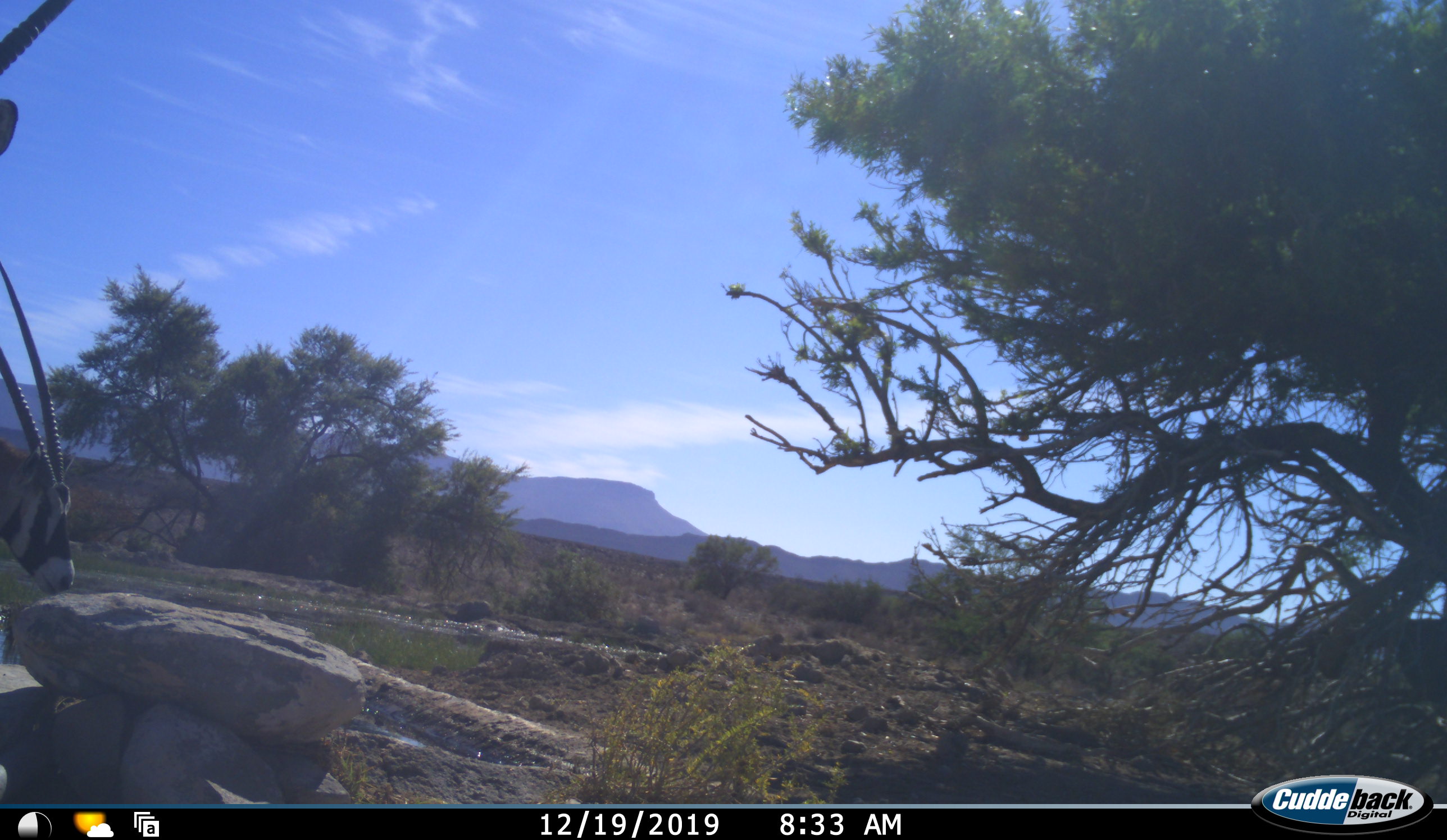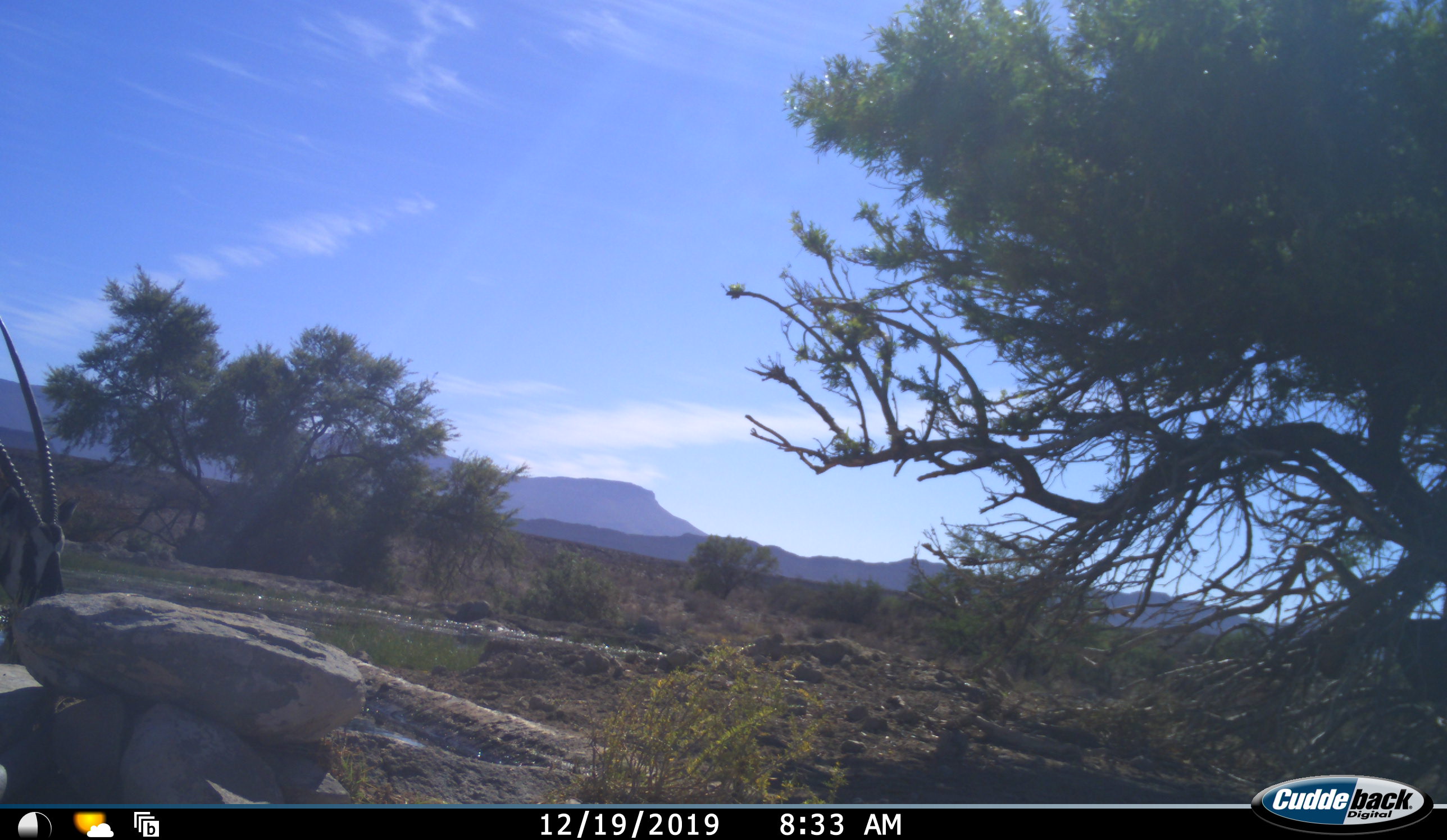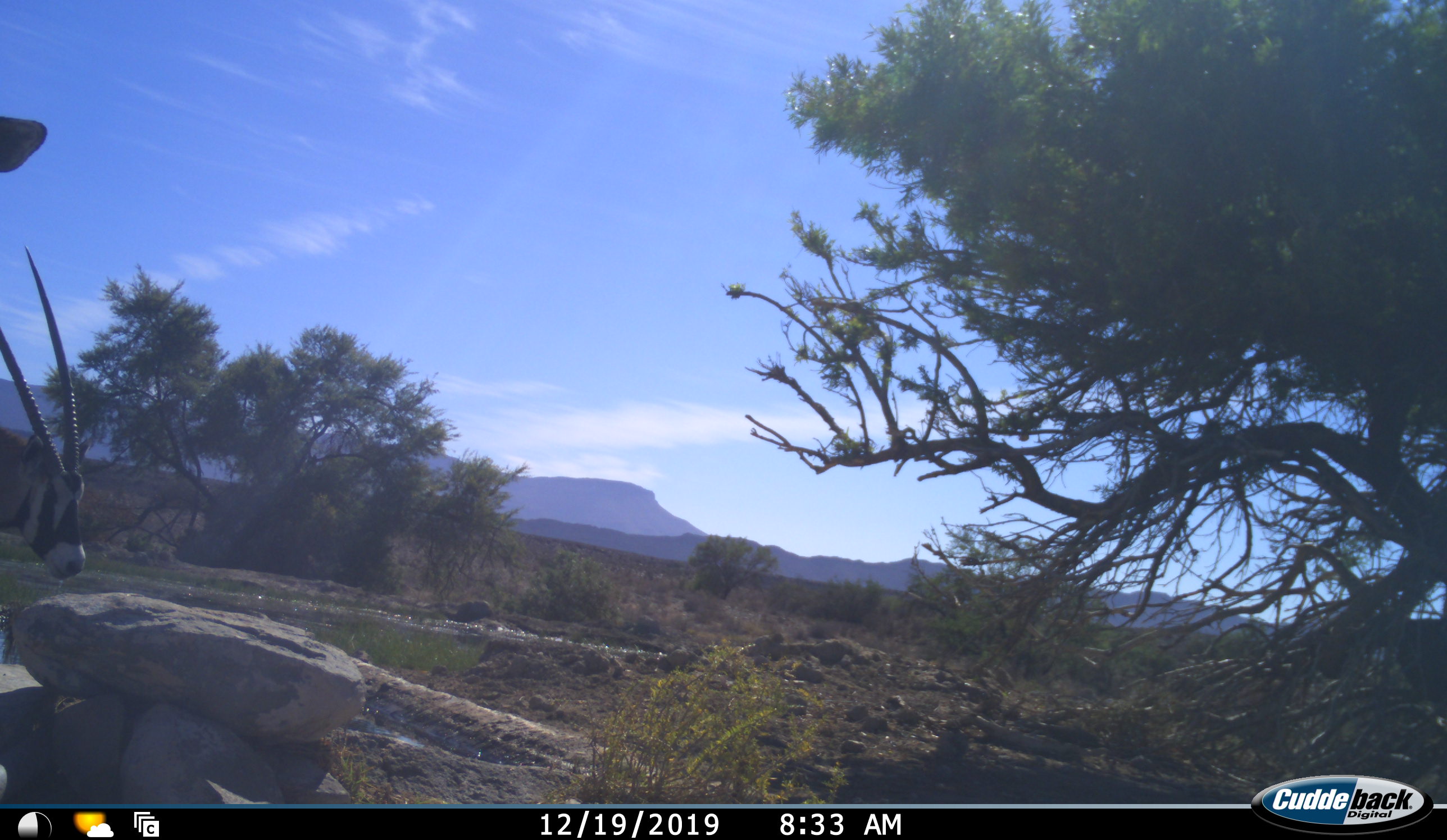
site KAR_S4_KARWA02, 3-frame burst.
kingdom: Animalia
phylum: Chordata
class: Mammalia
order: Artiodactyla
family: Bovidae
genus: Oryx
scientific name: Oryx gazella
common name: gemsbok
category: oryx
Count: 2.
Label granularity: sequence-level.